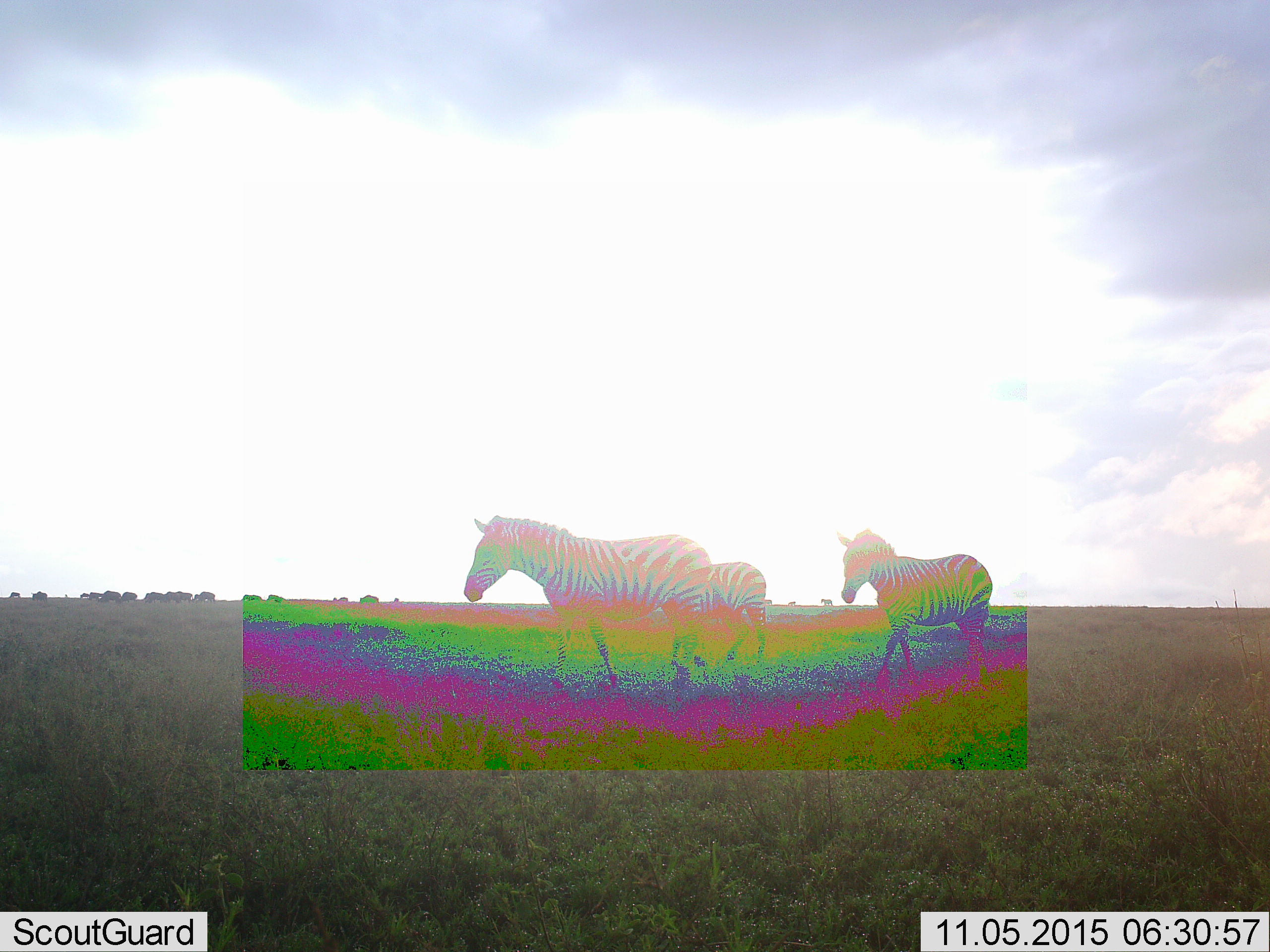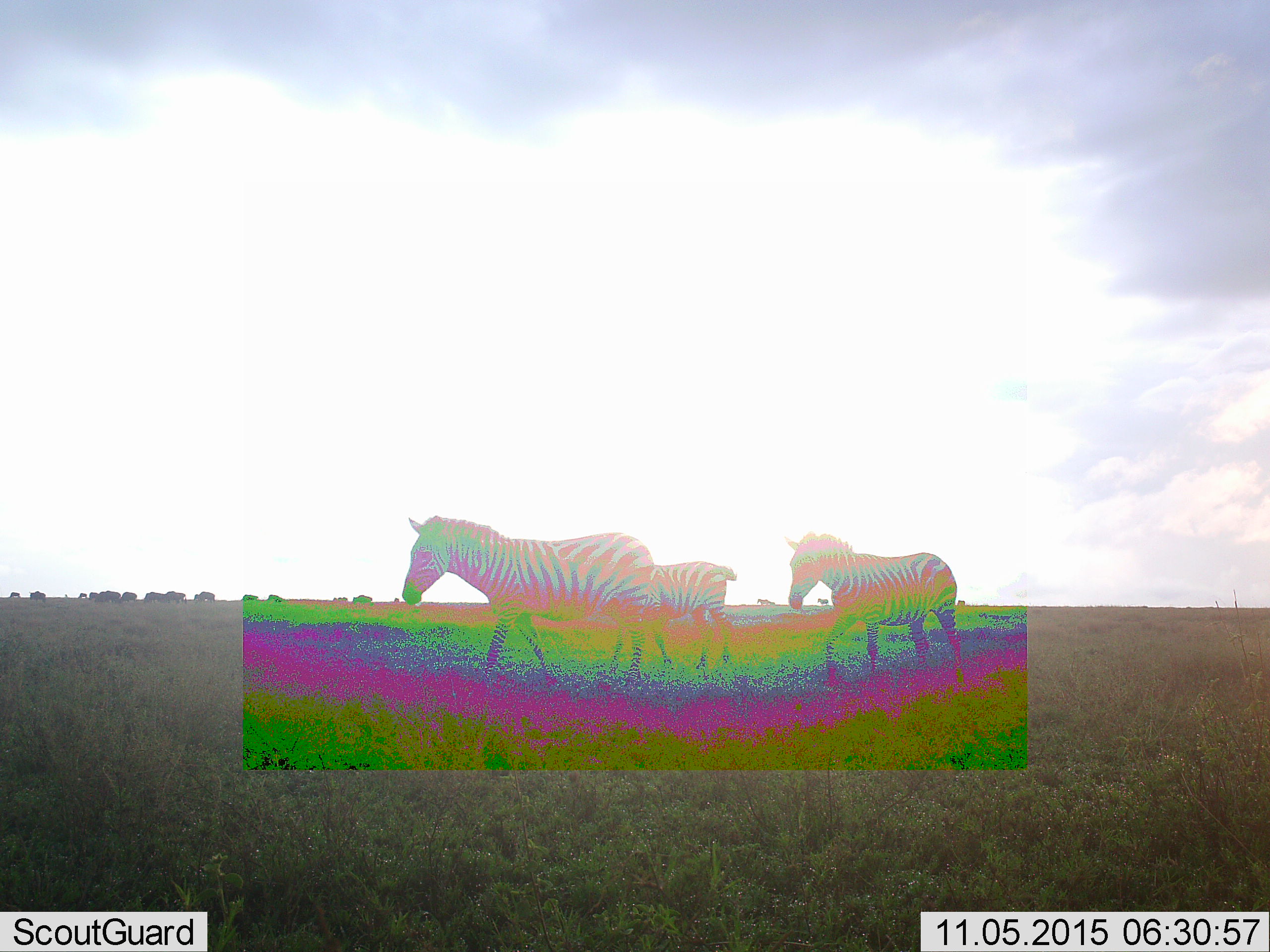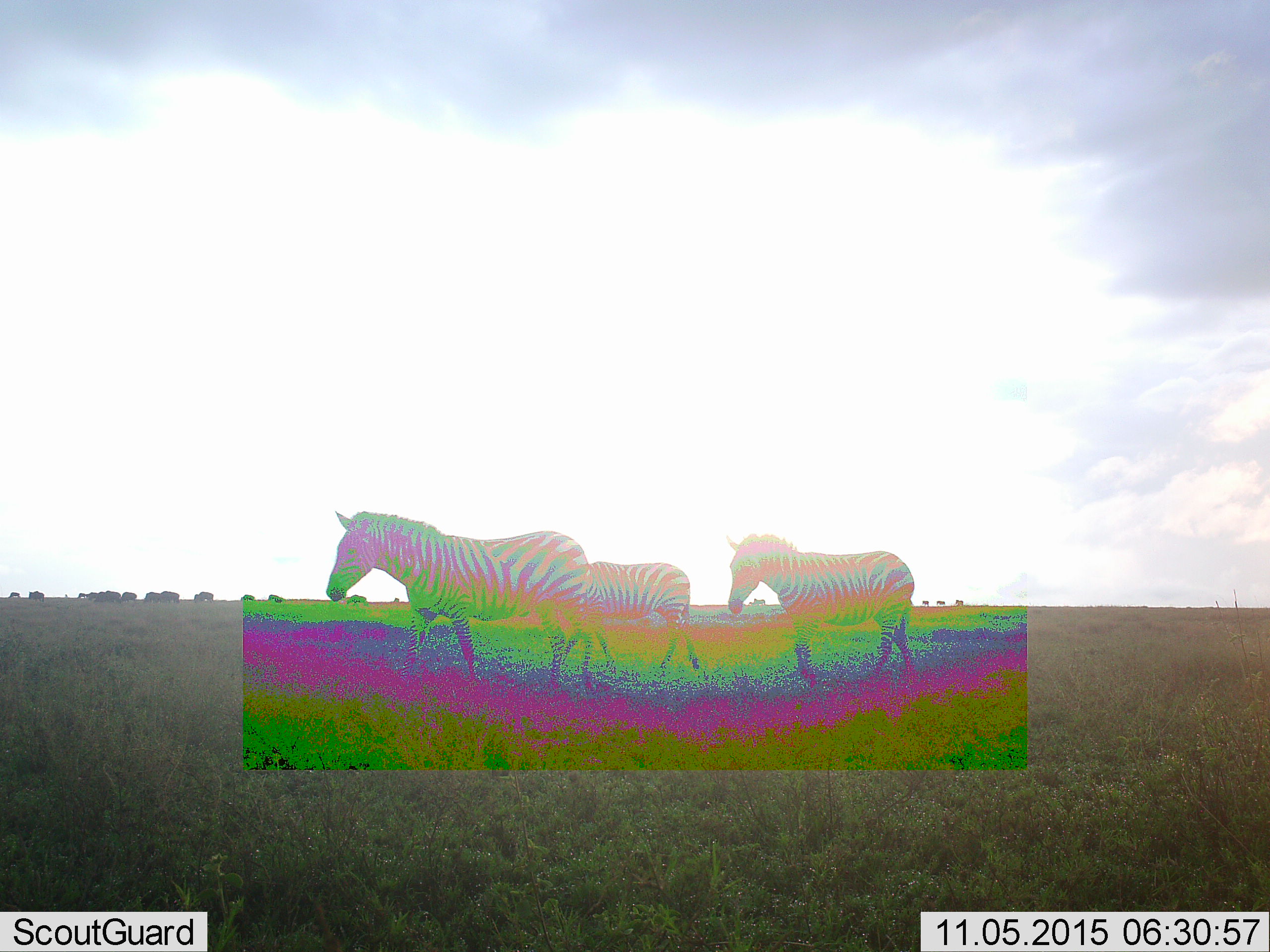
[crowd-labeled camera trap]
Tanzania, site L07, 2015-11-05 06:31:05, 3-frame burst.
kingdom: Animalia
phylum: Chordata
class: Mammalia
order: Artiodactyla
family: Bovidae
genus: Connochaetes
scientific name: Connochaetes taurinus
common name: blue wildebeest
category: wildebeest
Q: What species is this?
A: Wildebeest (blue wildebeest) (Connochaetes taurinus).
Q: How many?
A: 11-50.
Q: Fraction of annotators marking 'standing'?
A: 50%.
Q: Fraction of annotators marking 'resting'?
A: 0%.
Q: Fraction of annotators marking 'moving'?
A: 50%.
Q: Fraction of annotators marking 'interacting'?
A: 0%.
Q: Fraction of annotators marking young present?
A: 0%.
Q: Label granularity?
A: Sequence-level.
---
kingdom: Animalia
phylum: Chordata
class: Mammalia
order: Perissodactyla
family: Equidae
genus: Equus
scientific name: Equus quagga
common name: plains zebra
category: zebra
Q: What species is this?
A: Zebra (plains zebra) (Equus quagga).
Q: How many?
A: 3.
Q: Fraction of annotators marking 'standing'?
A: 30%.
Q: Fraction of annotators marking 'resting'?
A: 0%.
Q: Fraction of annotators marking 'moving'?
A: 100%.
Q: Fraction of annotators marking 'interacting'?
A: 0%.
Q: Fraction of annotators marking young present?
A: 20%.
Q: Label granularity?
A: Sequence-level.